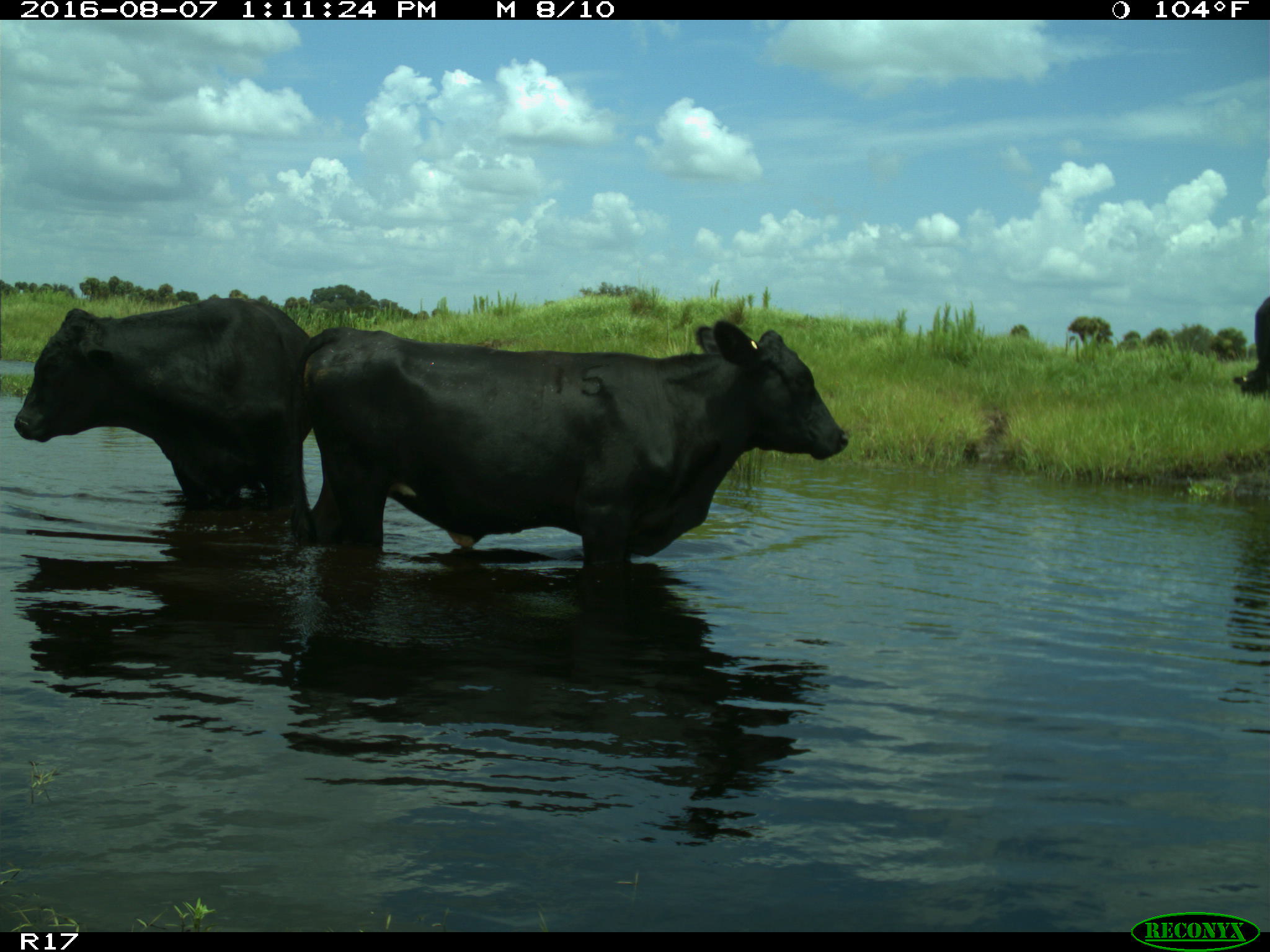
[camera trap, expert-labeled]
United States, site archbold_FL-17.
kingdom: Animalia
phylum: Chordata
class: Mammalia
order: Artiodactyla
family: Bovidae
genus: Bos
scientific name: Bos taurus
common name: domestic cow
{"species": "Bos taurus (domestic cow)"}